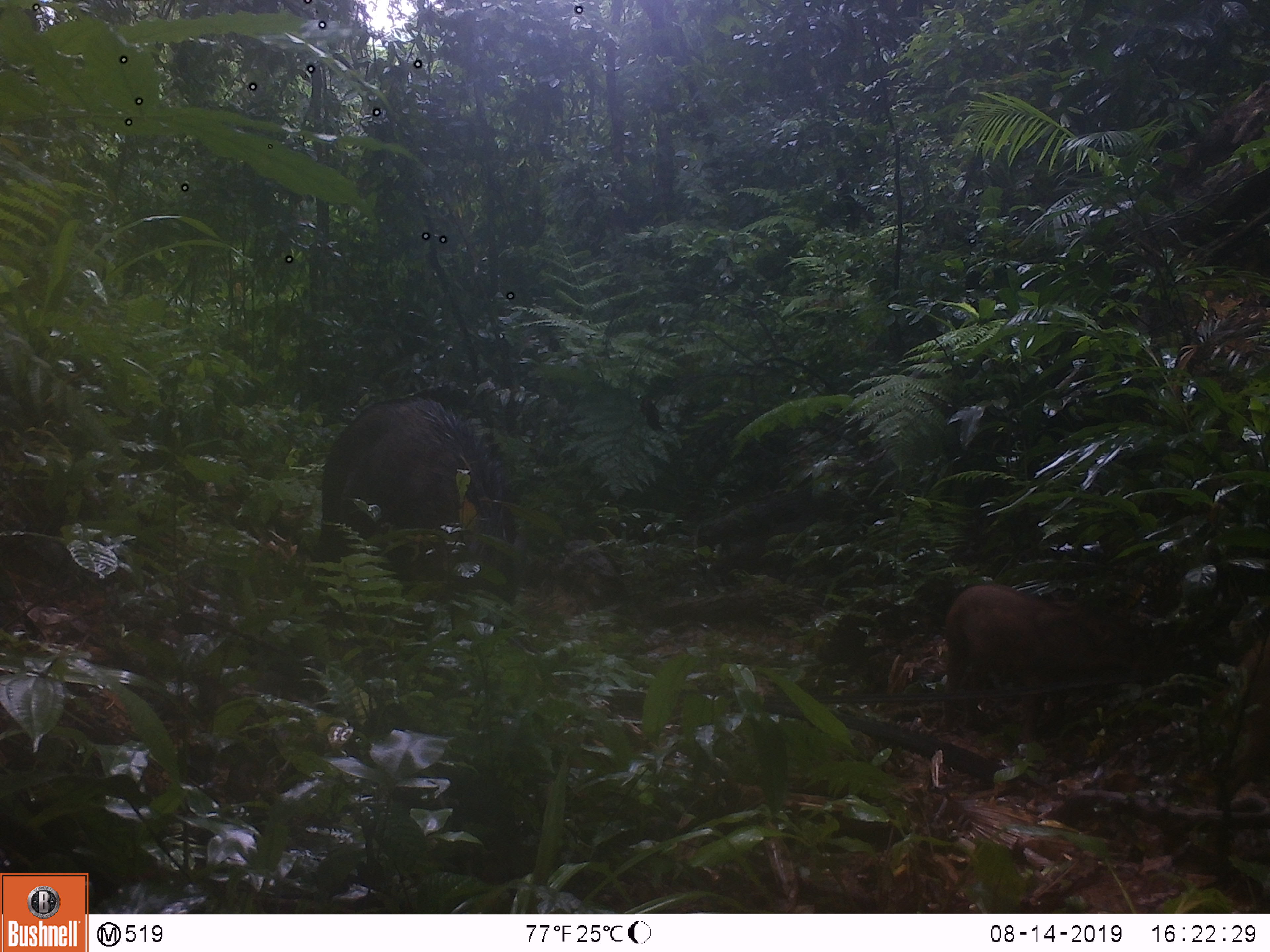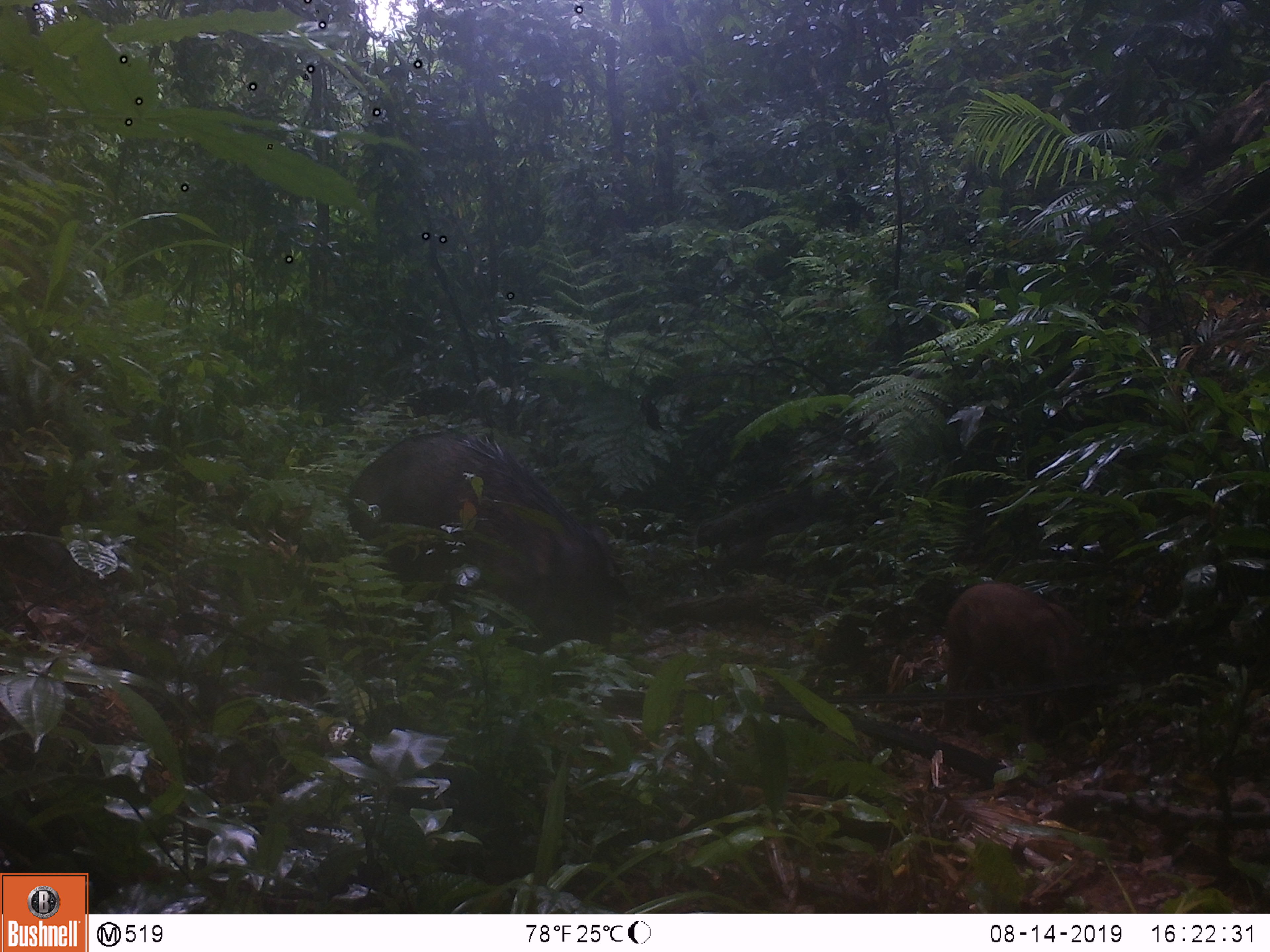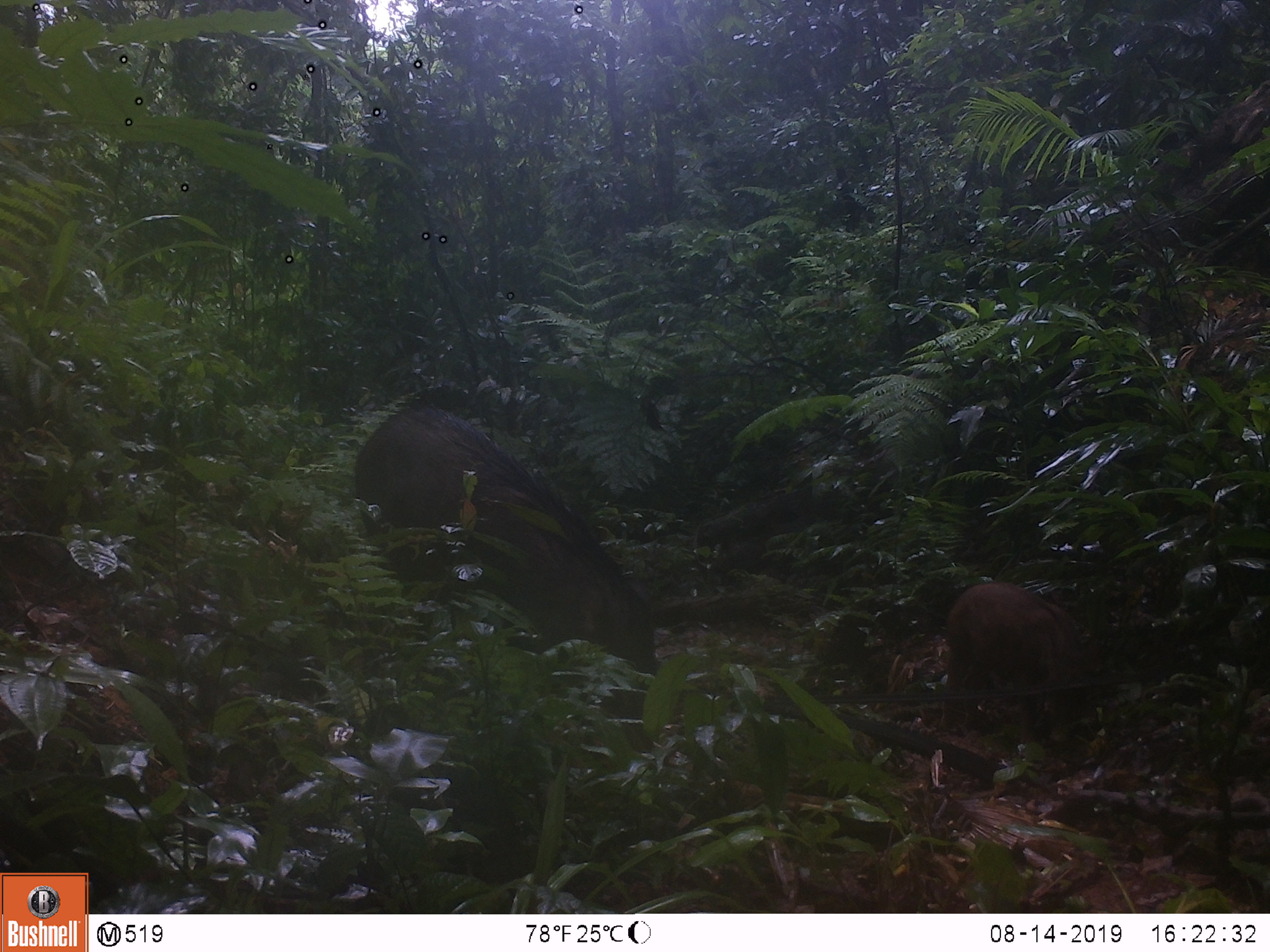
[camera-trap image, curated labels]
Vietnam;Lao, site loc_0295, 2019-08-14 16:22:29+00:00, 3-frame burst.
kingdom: Animalia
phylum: Chordata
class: Mammalia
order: Artiodactyla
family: Suidae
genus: Sus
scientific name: Sus scrofa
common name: eurasian wild pig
Eurasian wild pig (Sus scrofa). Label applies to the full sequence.